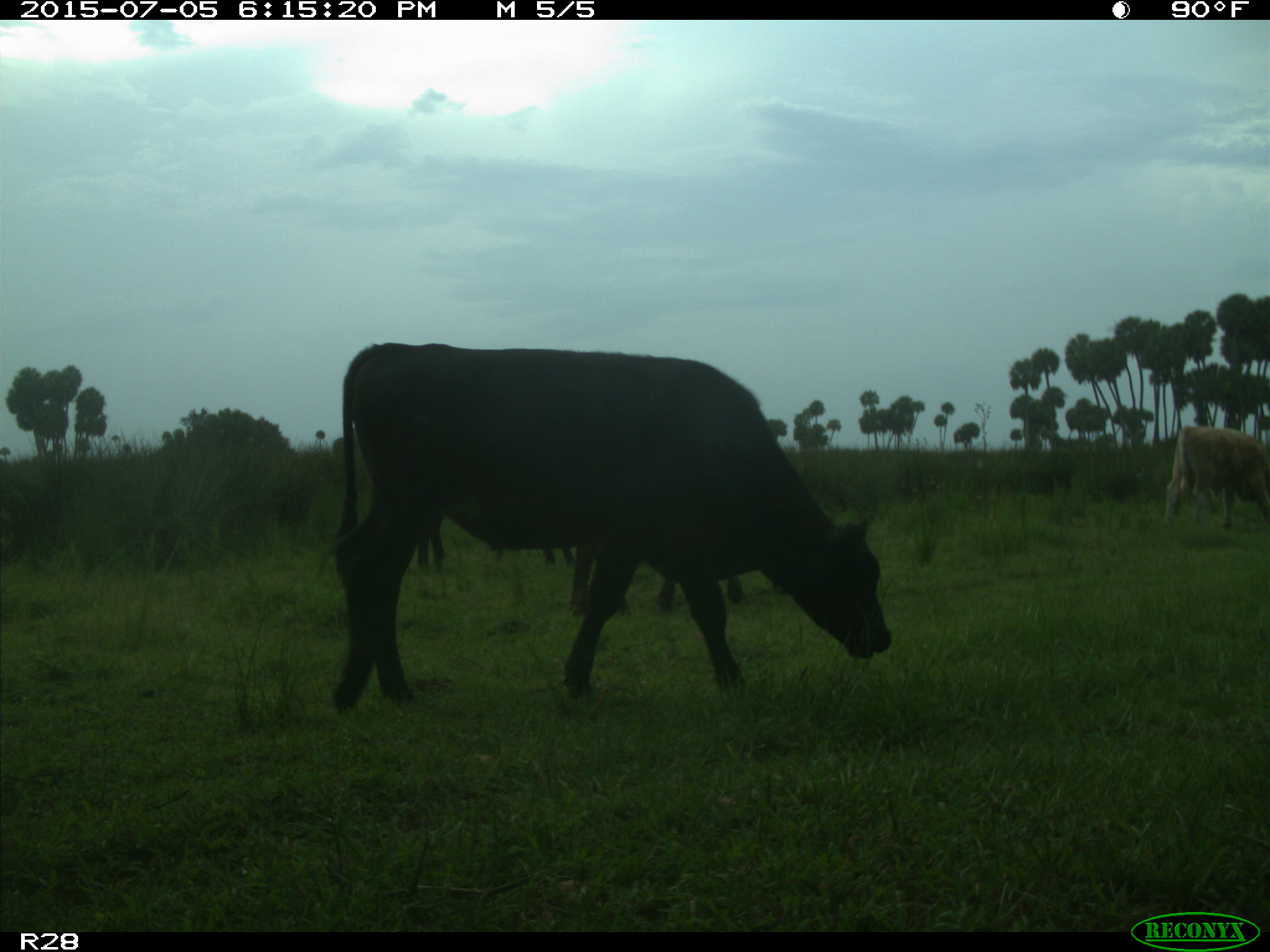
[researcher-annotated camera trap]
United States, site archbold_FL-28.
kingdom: Animalia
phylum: Chordata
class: Mammalia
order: Artiodactyla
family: Bovidae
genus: Bos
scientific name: Bos taurus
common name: domestic cow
Bos taurus (domestic cow).